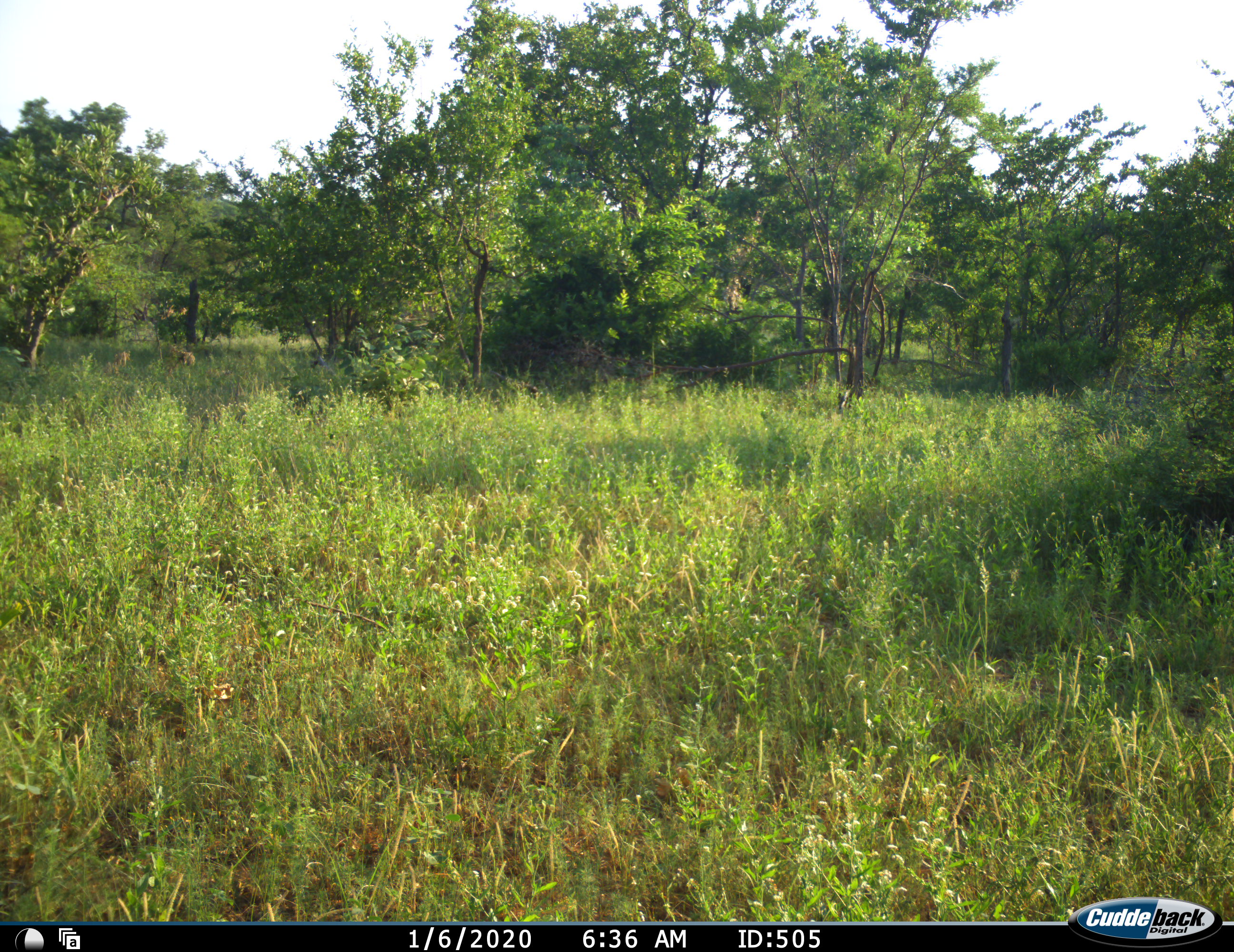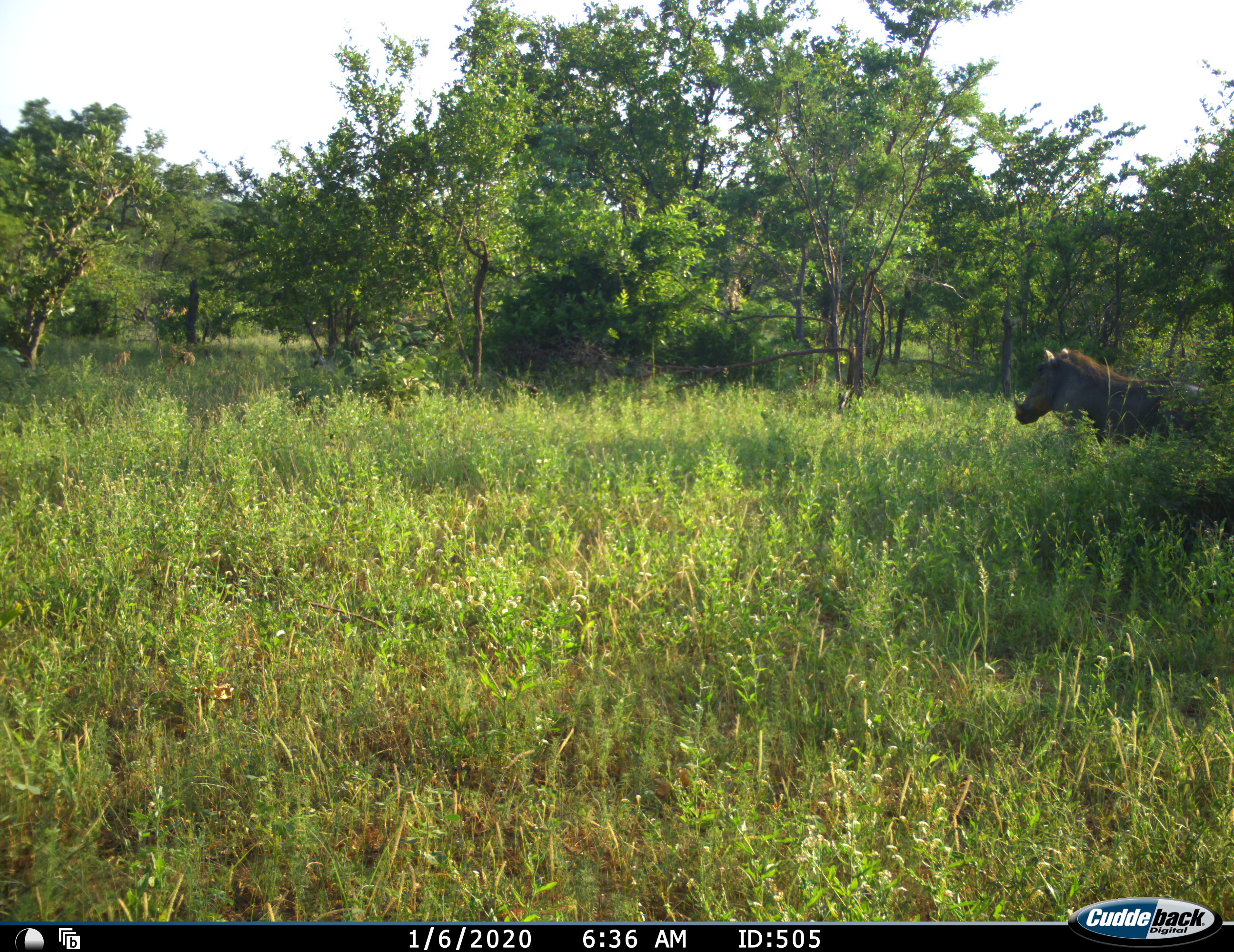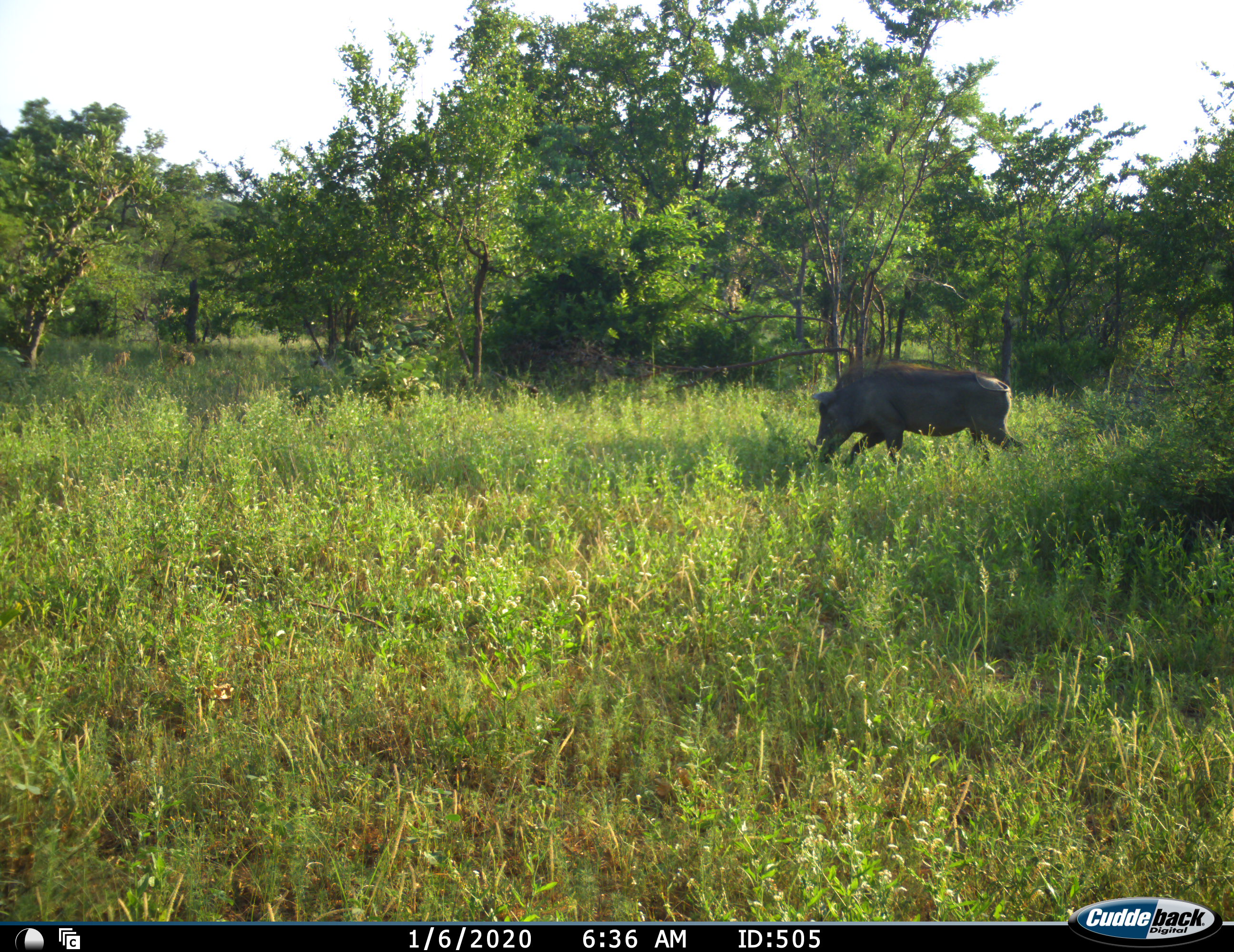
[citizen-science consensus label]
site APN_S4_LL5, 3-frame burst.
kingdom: Animalia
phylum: Chordata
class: Mammalia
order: Artiodactyla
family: Suidae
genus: Phacochoerus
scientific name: Phacochoerus africanus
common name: warthog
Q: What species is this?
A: Warthog (Phacochoerus africanus).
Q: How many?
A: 1.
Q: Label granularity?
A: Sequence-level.